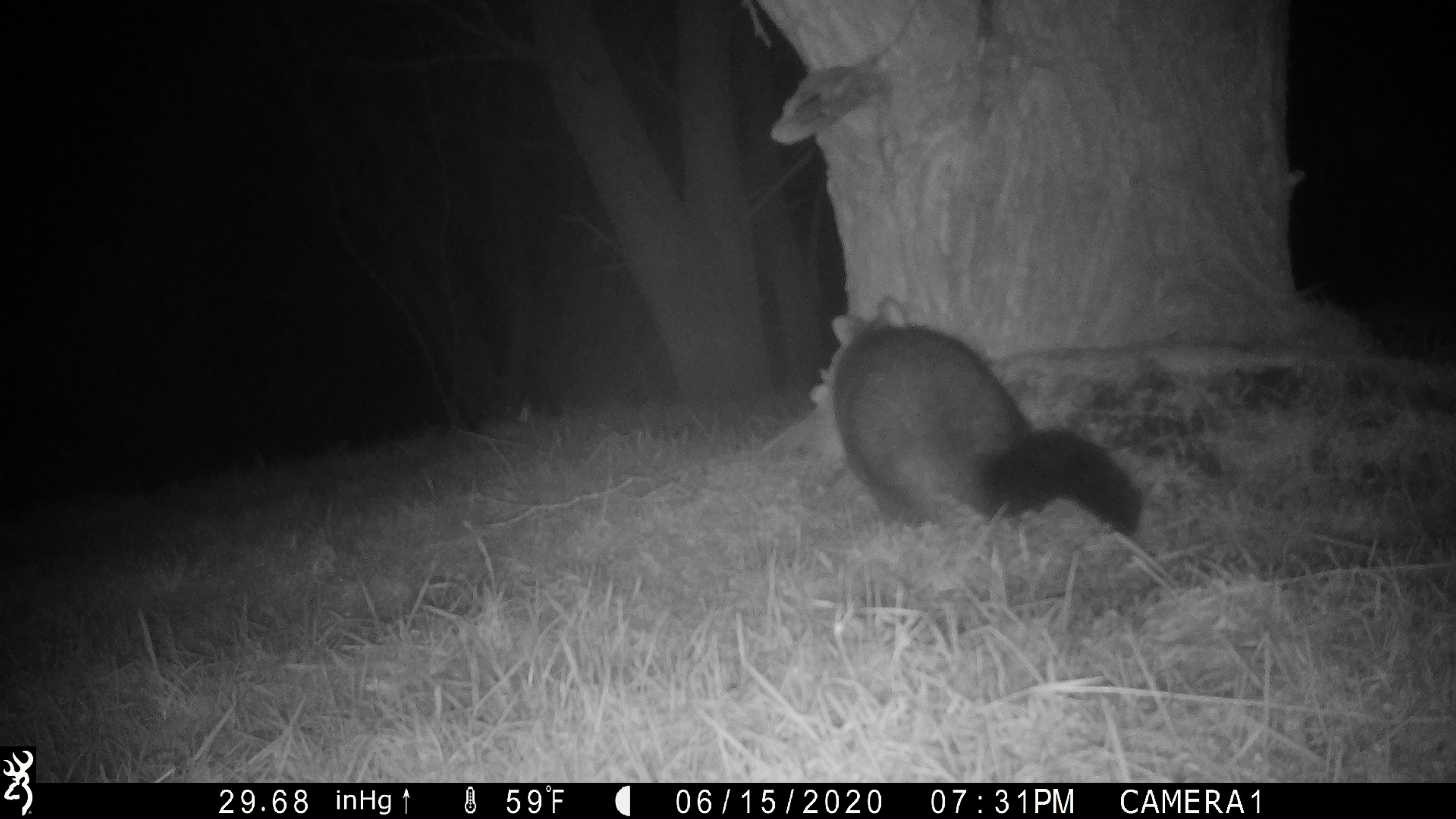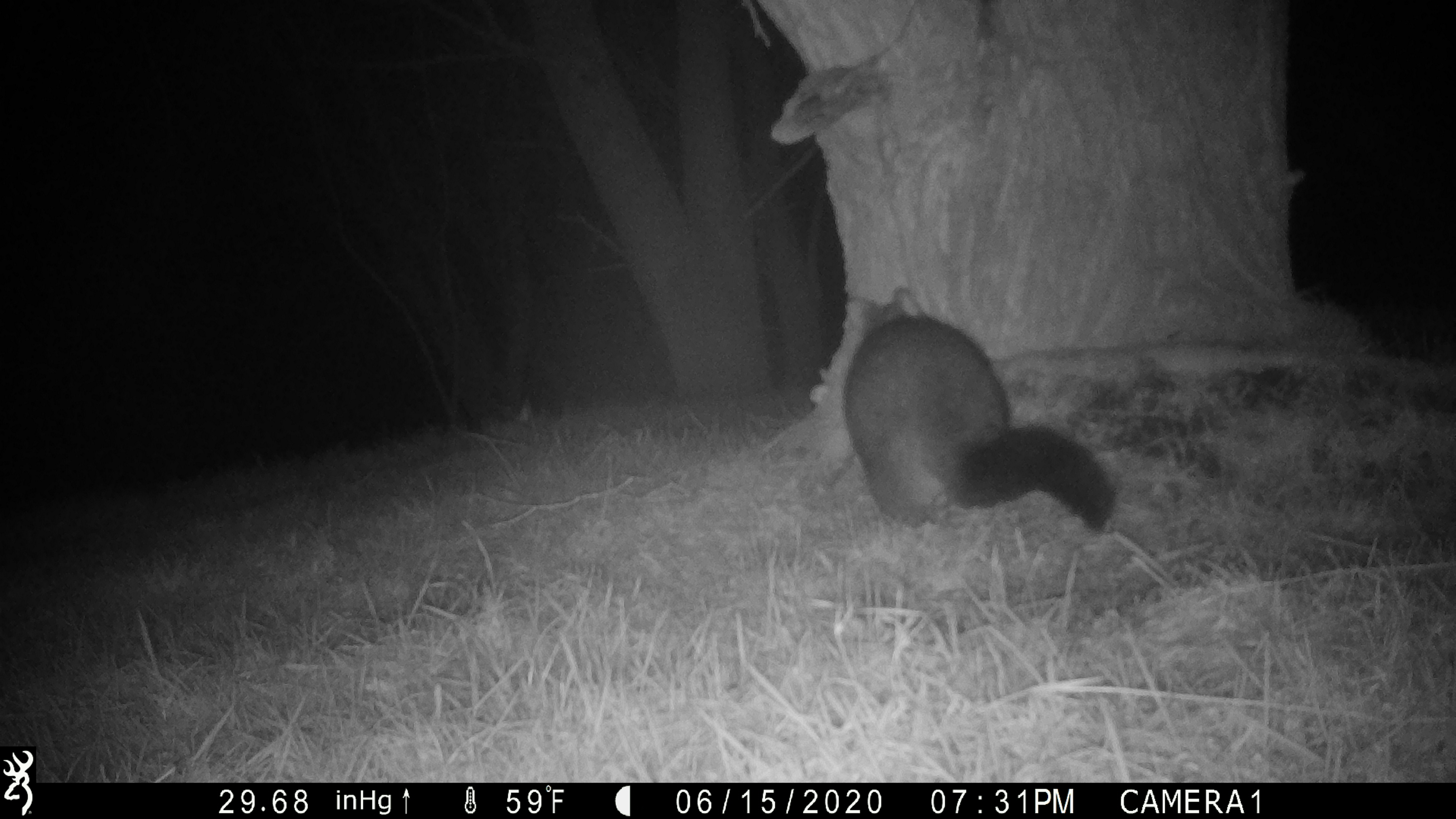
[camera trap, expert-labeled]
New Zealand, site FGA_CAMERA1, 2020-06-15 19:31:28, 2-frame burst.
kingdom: Animalia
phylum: Chordata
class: Mammalia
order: Diprotodontia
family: Phalangeridae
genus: Trichosurus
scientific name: Trichosurus vulpecula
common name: common brushtail possum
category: possum